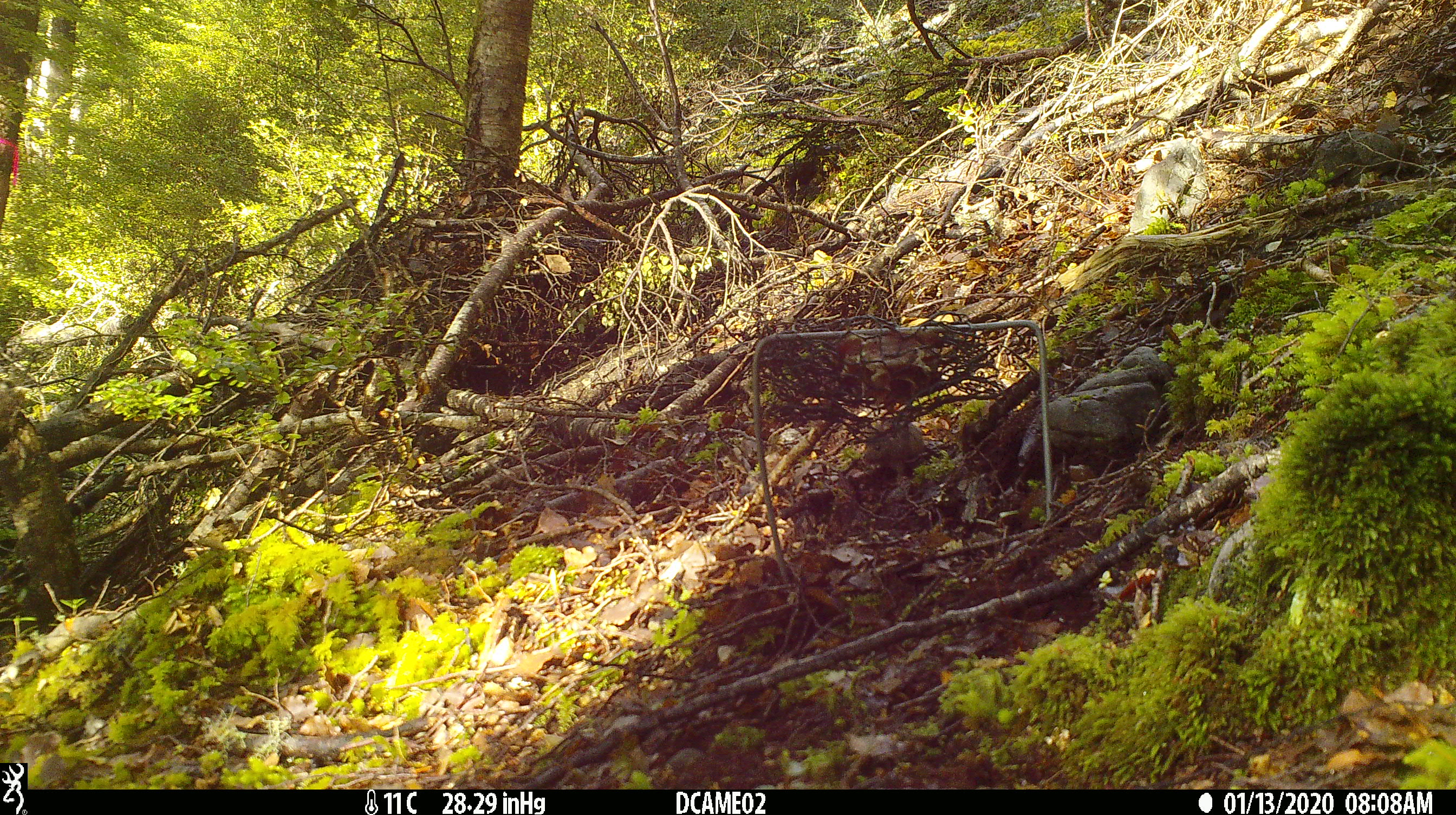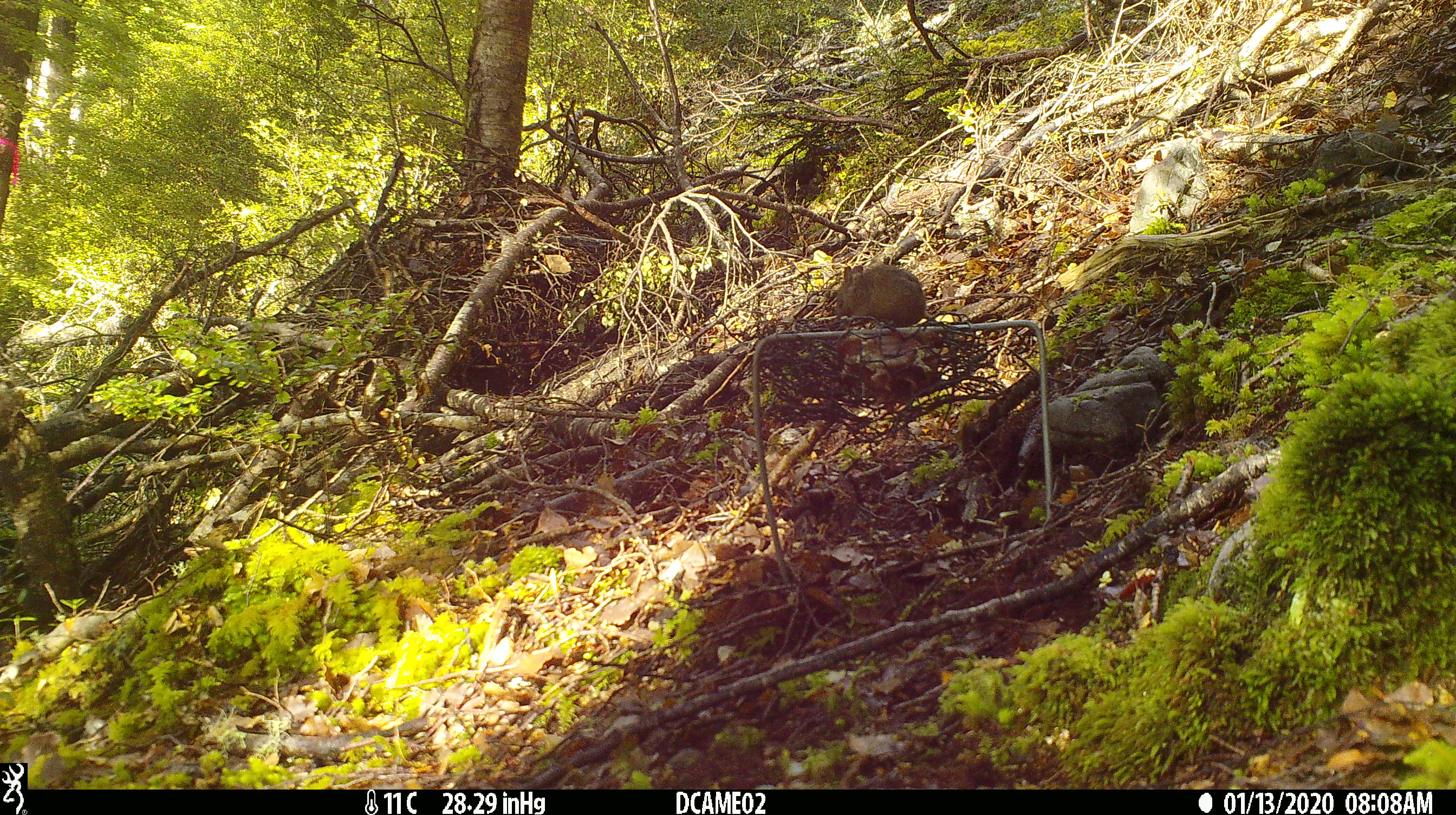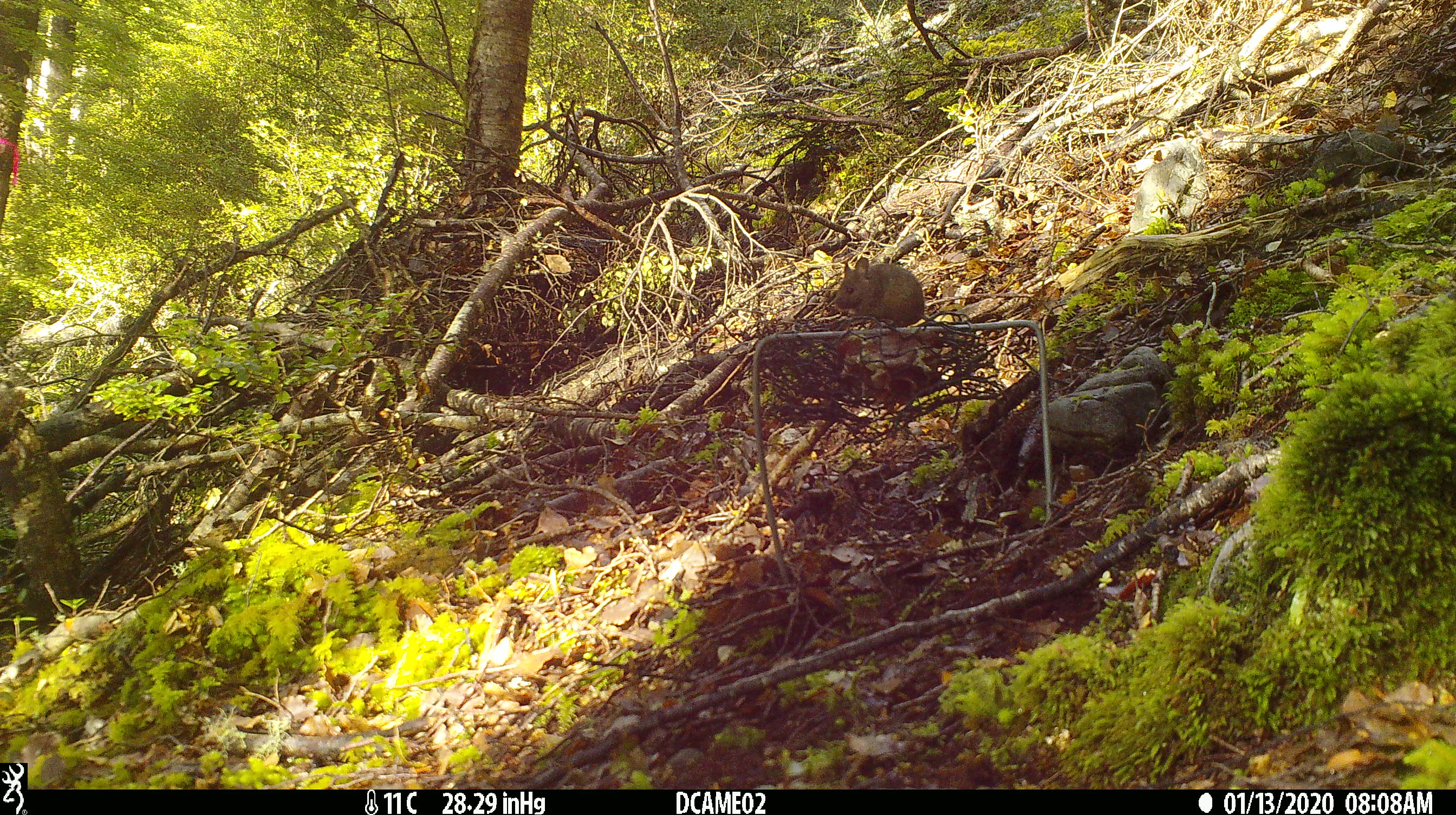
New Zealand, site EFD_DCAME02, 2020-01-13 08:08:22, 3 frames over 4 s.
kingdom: Animalia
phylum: Chordata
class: Mammalia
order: Rodentia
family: Muridae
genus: Mus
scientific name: Mus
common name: mouse